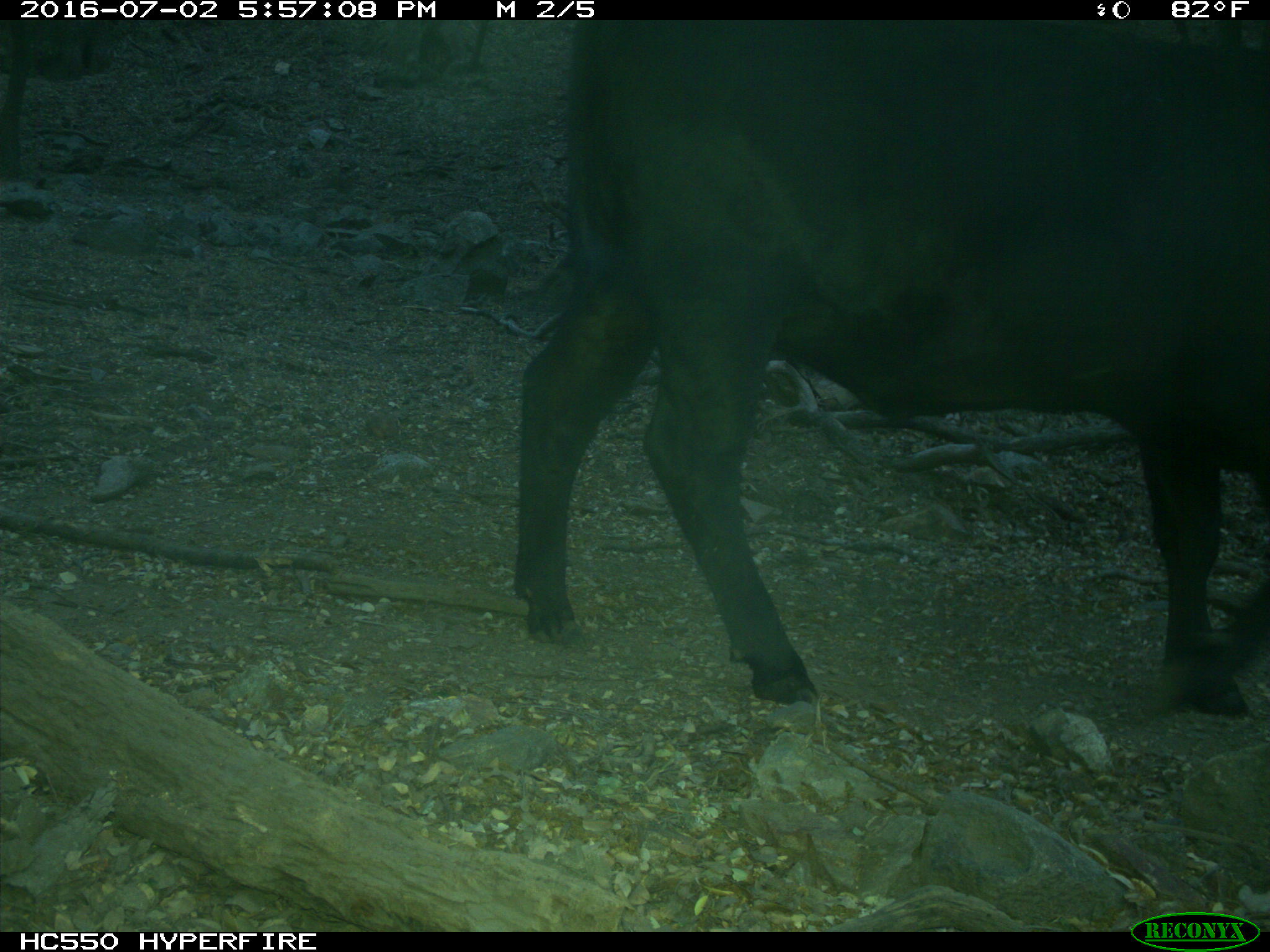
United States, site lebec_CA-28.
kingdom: Animalia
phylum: Chordata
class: Mammalia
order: Artiodactyla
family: Bovidae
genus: Bos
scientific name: Bos taurus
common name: domestic cow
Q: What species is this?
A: Bos taurus (domestic cow).